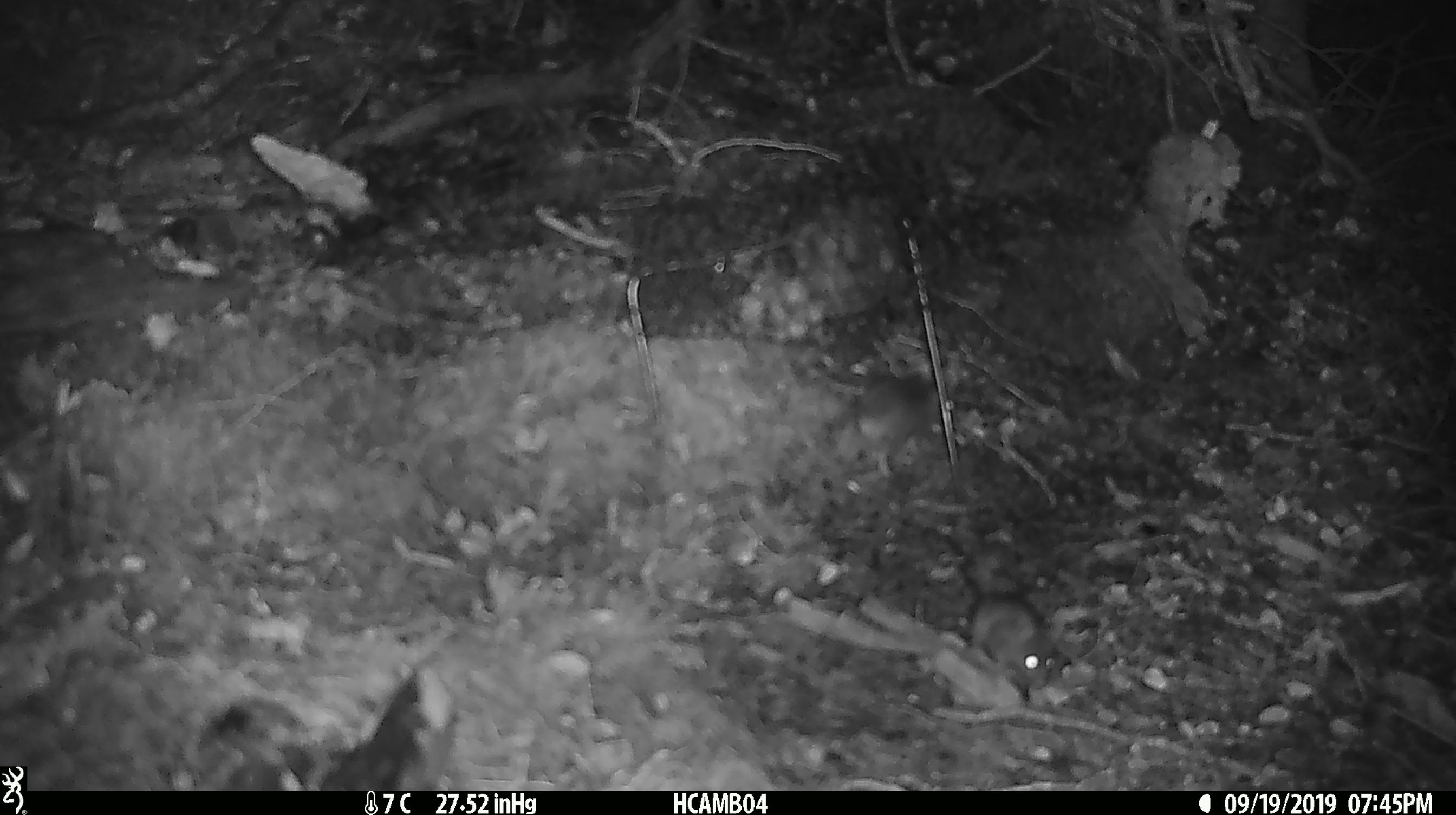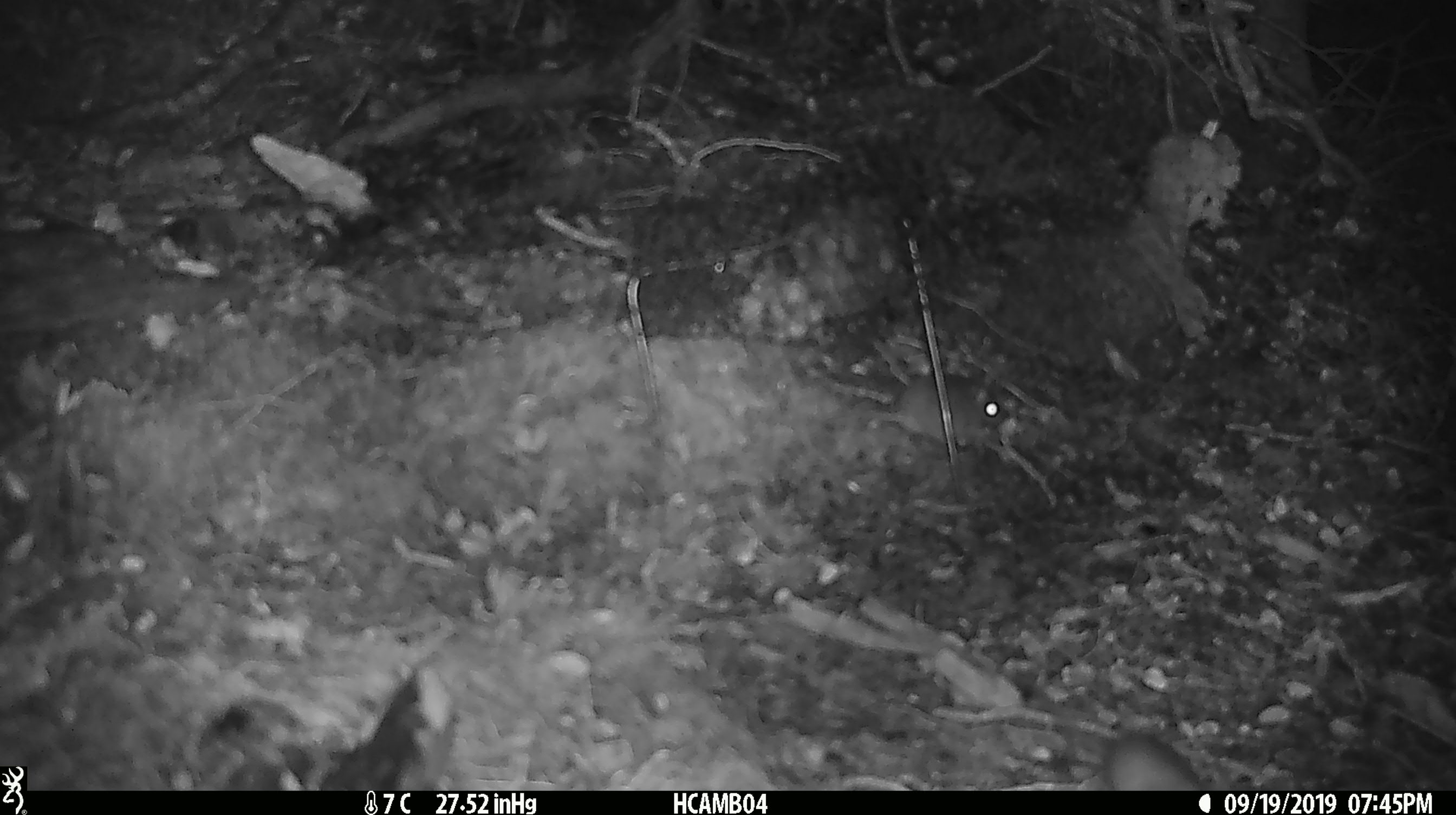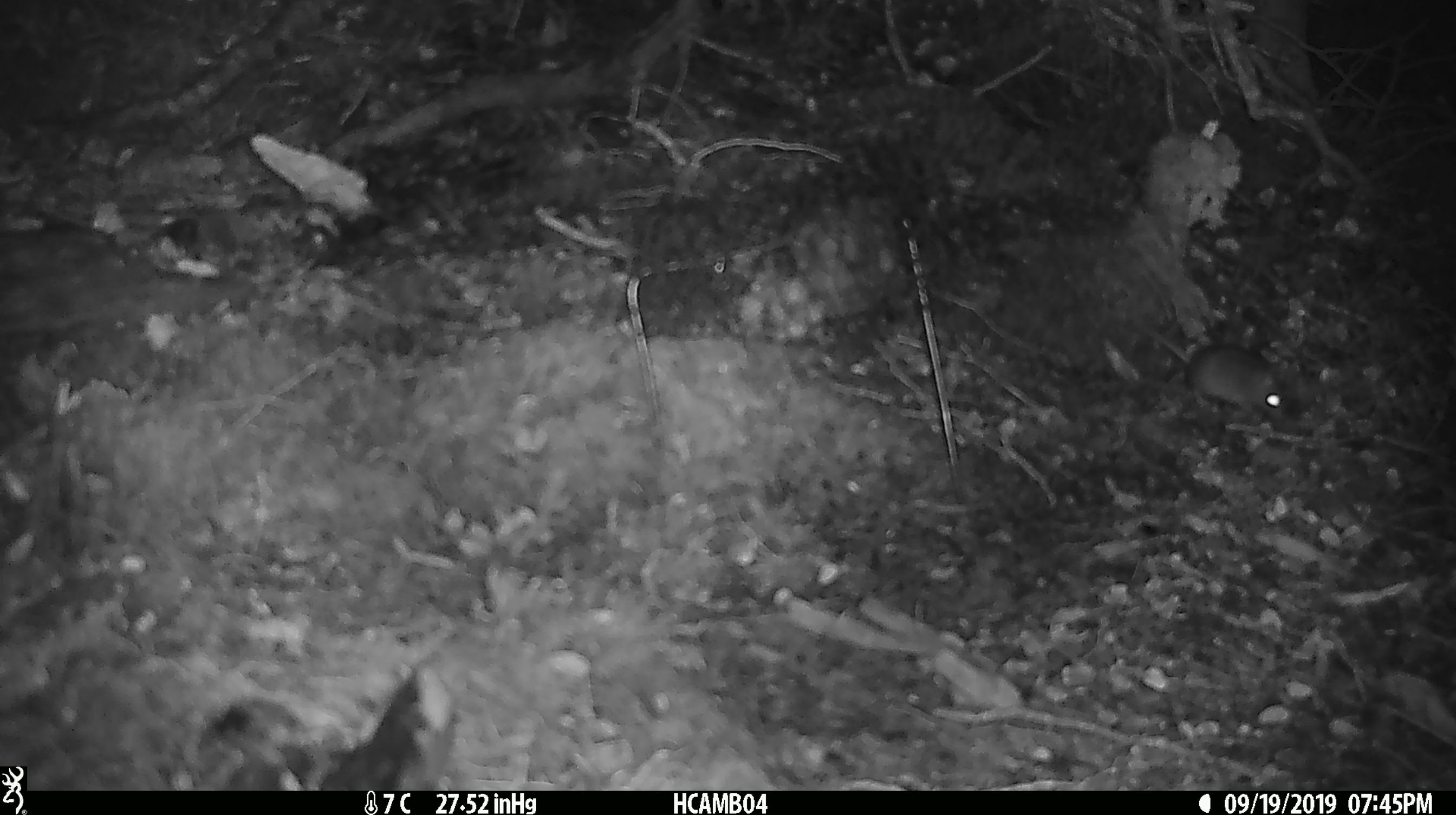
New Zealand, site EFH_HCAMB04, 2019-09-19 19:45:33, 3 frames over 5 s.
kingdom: Animalia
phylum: Chordata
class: Mammalia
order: Rodentia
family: Muridae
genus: Mus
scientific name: Mus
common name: mouse